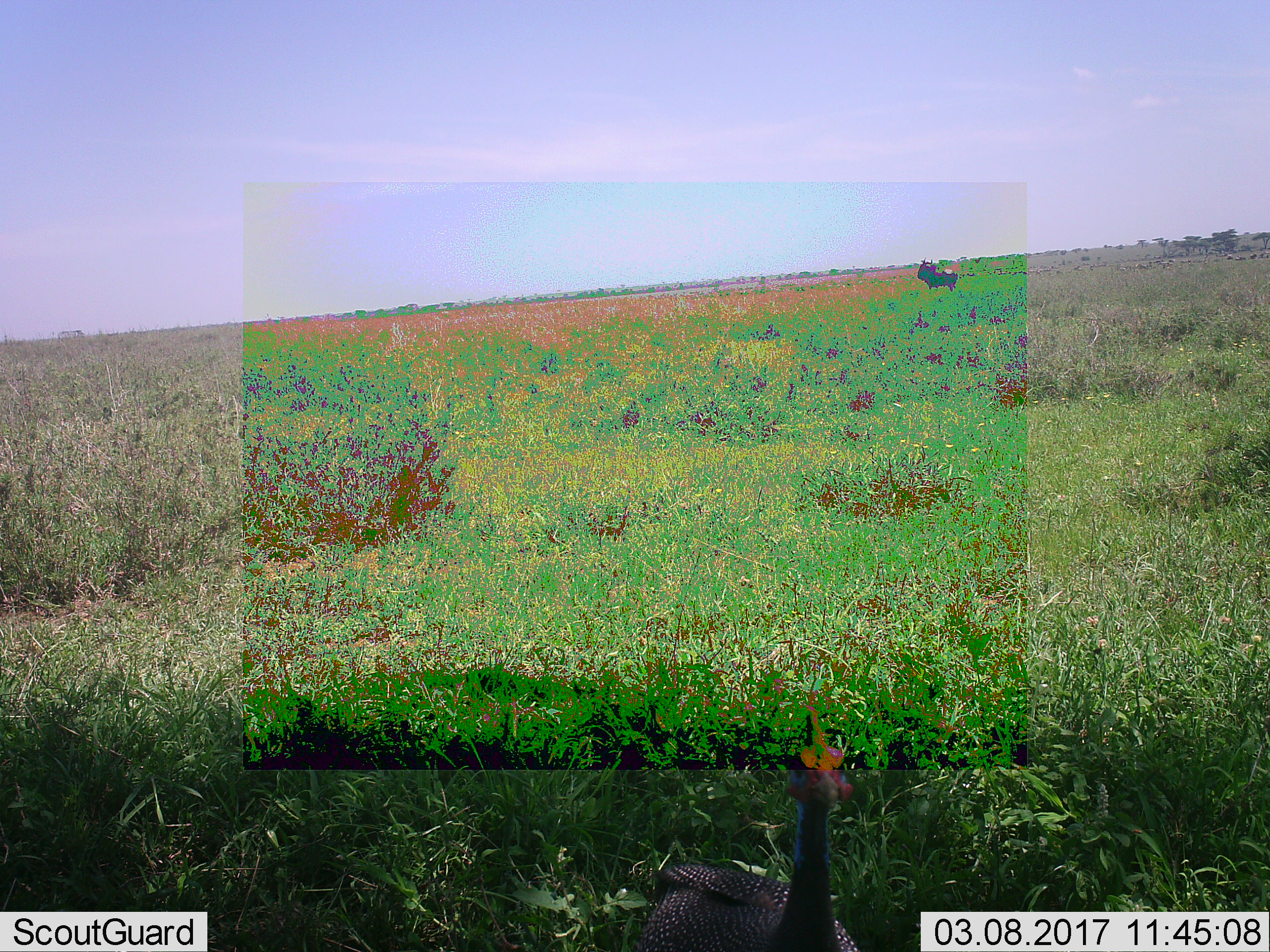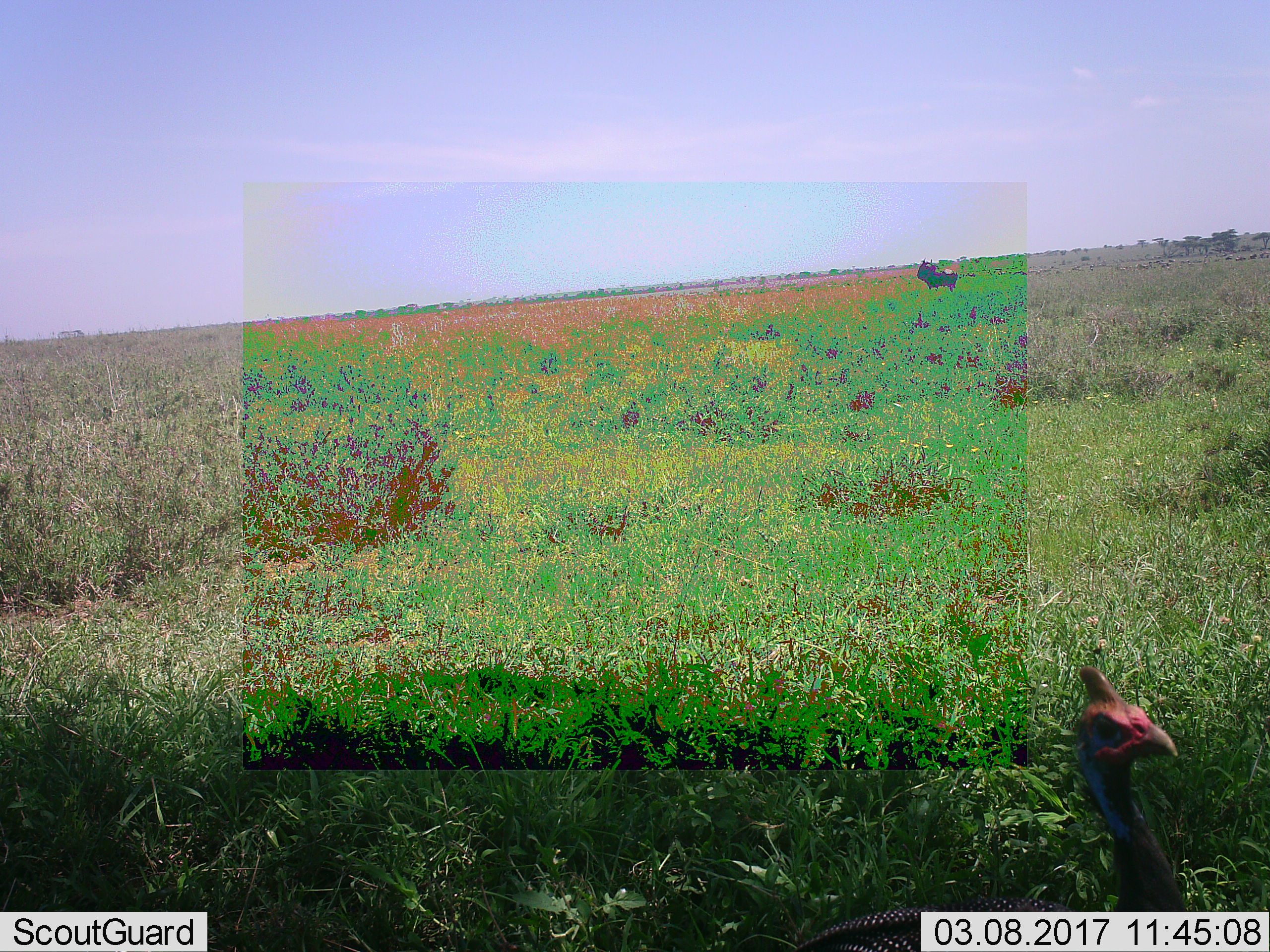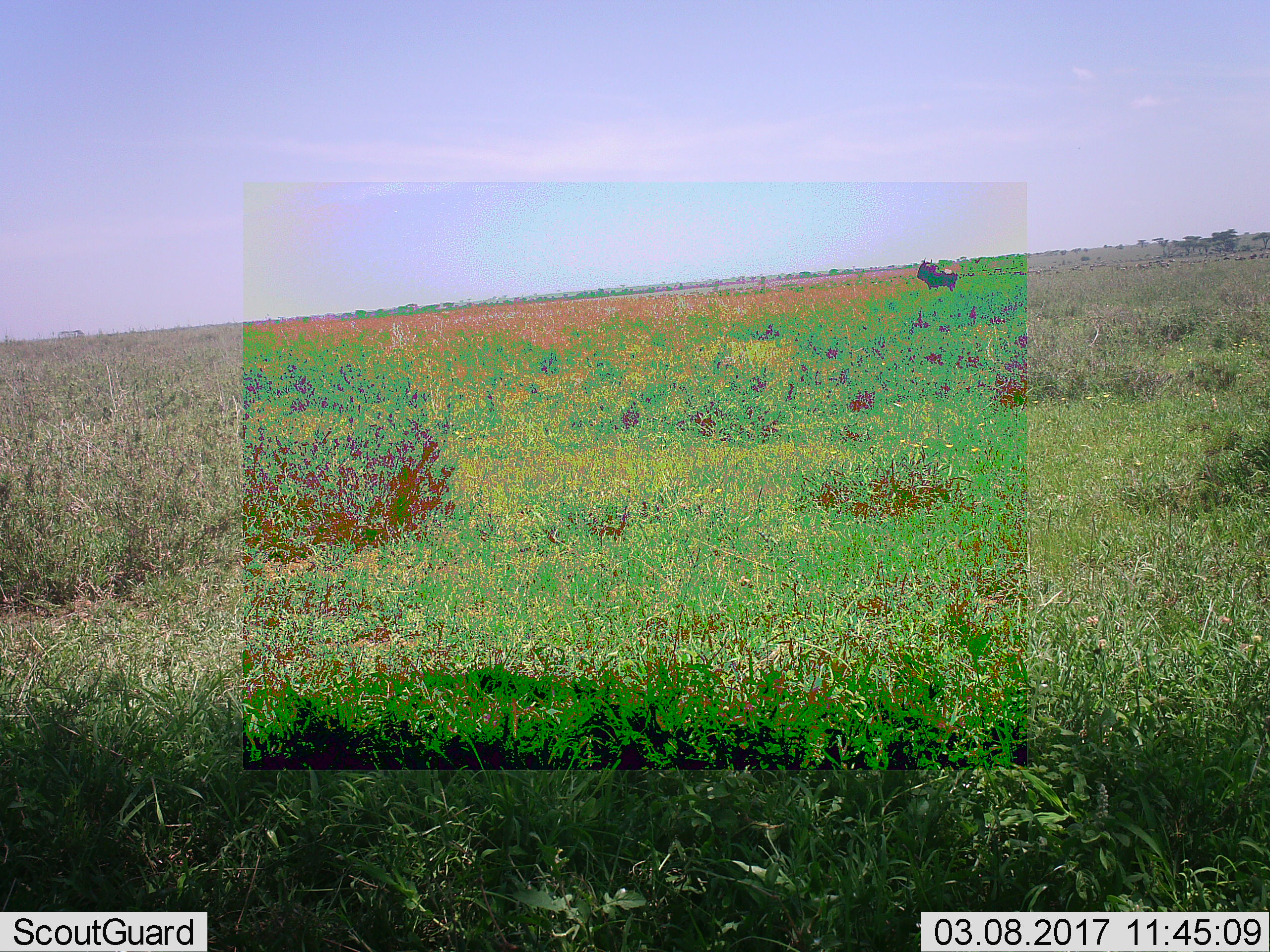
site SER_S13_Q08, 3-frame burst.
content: unidentified animal